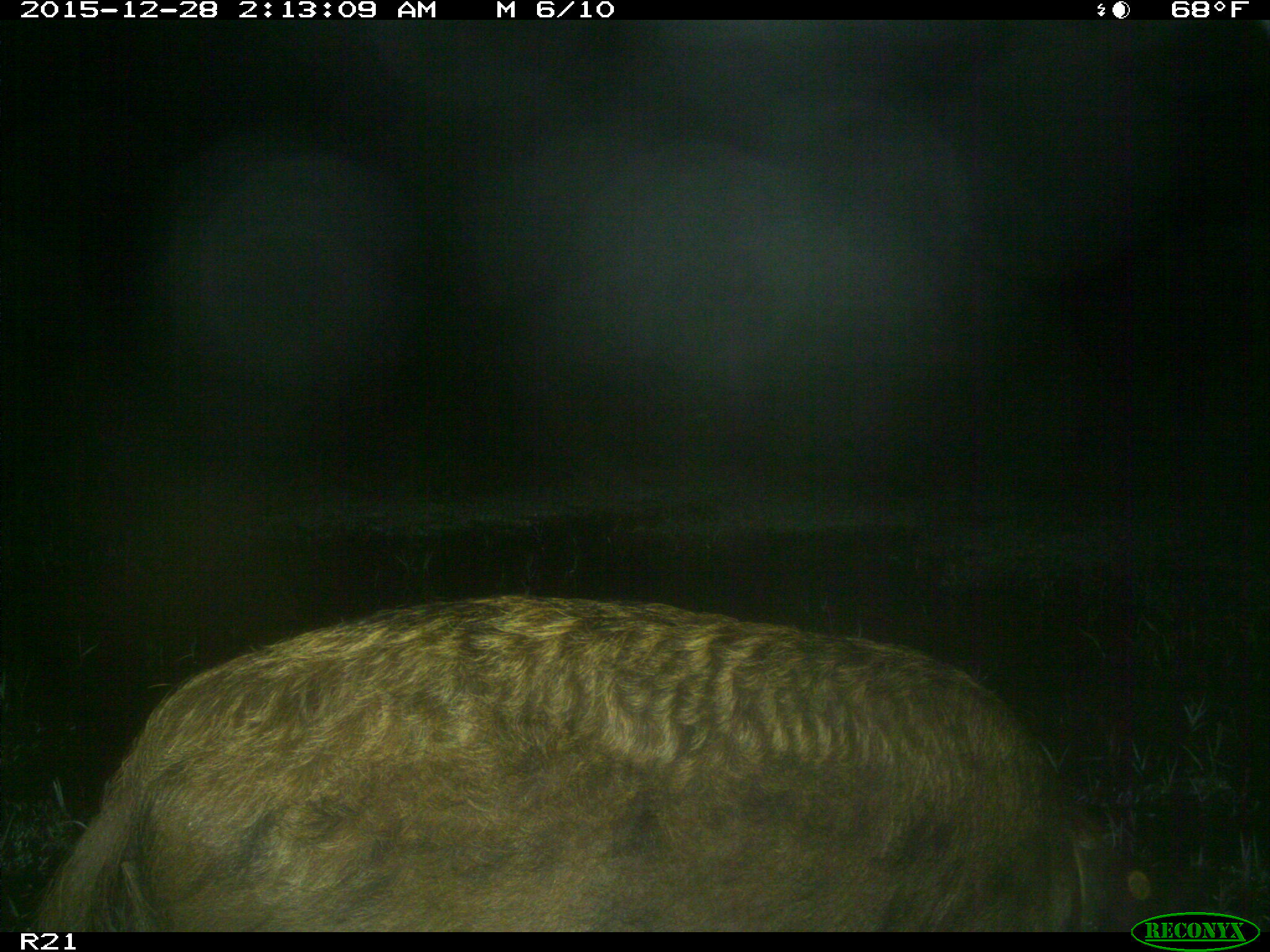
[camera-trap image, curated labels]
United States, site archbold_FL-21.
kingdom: Animalia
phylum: Chordata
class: Mammalia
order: Artiodactyla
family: Suidae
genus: Sus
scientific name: Sus scrofa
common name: wild boar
Sus scrofa (wild boar).